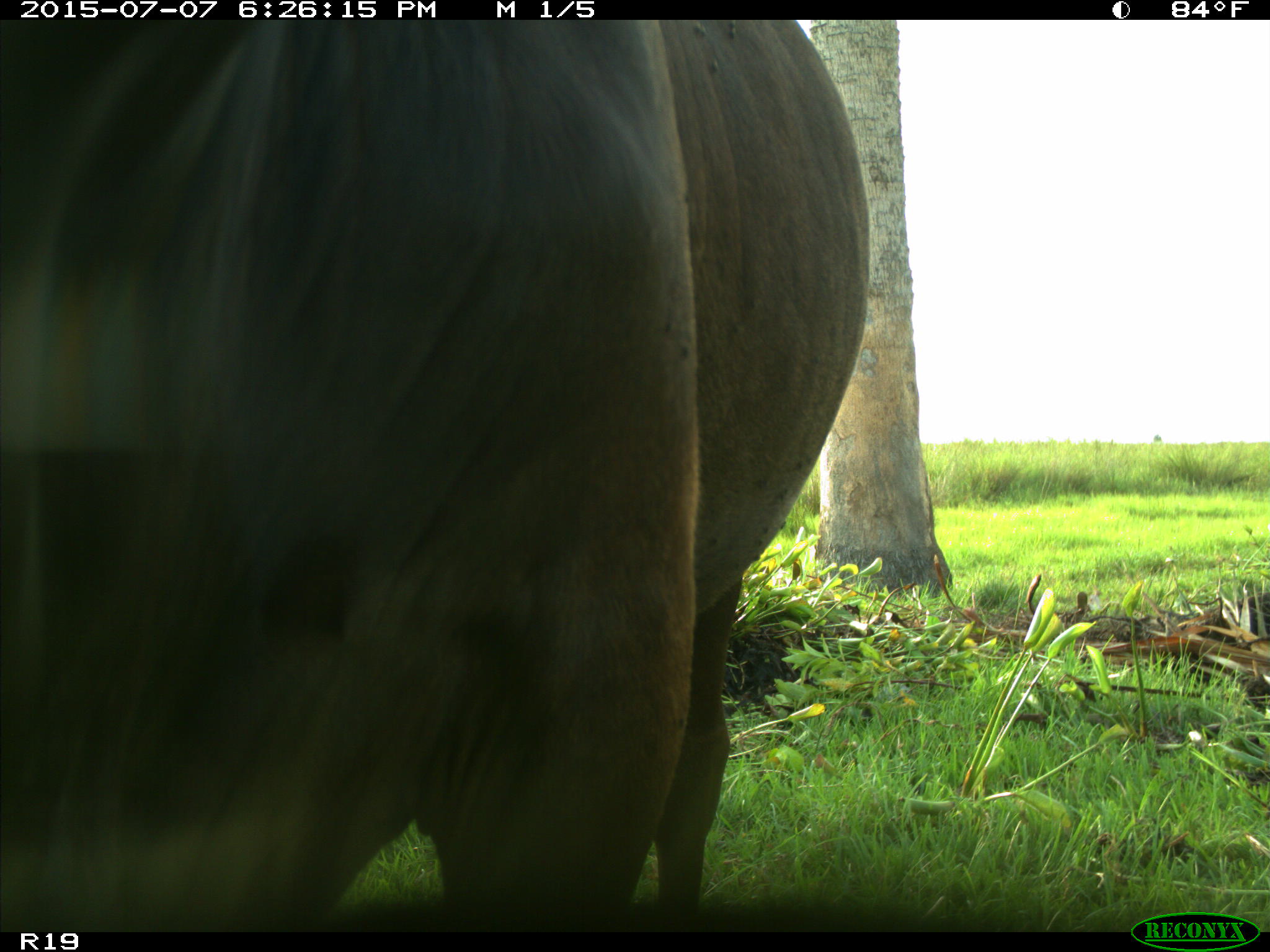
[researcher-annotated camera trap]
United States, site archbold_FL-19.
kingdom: Animalia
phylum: Chordata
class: Mammalia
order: Artiodactyla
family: Bovidae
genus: Bos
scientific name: Bos taurus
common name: domestic cow